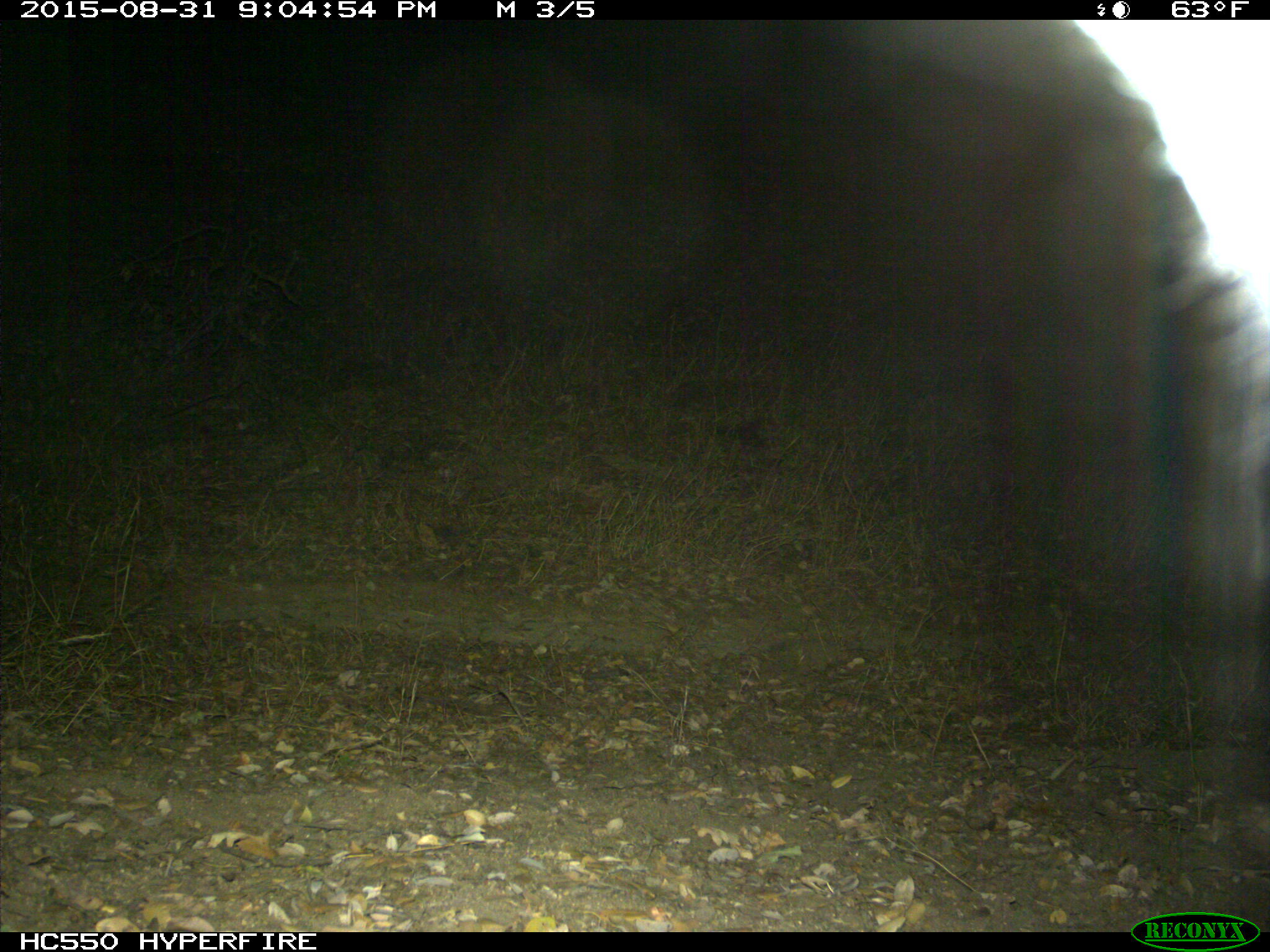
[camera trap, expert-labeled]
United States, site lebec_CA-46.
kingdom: Animalia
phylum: Chordata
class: Mammalia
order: Carnivora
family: Felidae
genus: Lynx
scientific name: Lynx rufus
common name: bobcat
Lynx rufus (bobcat).